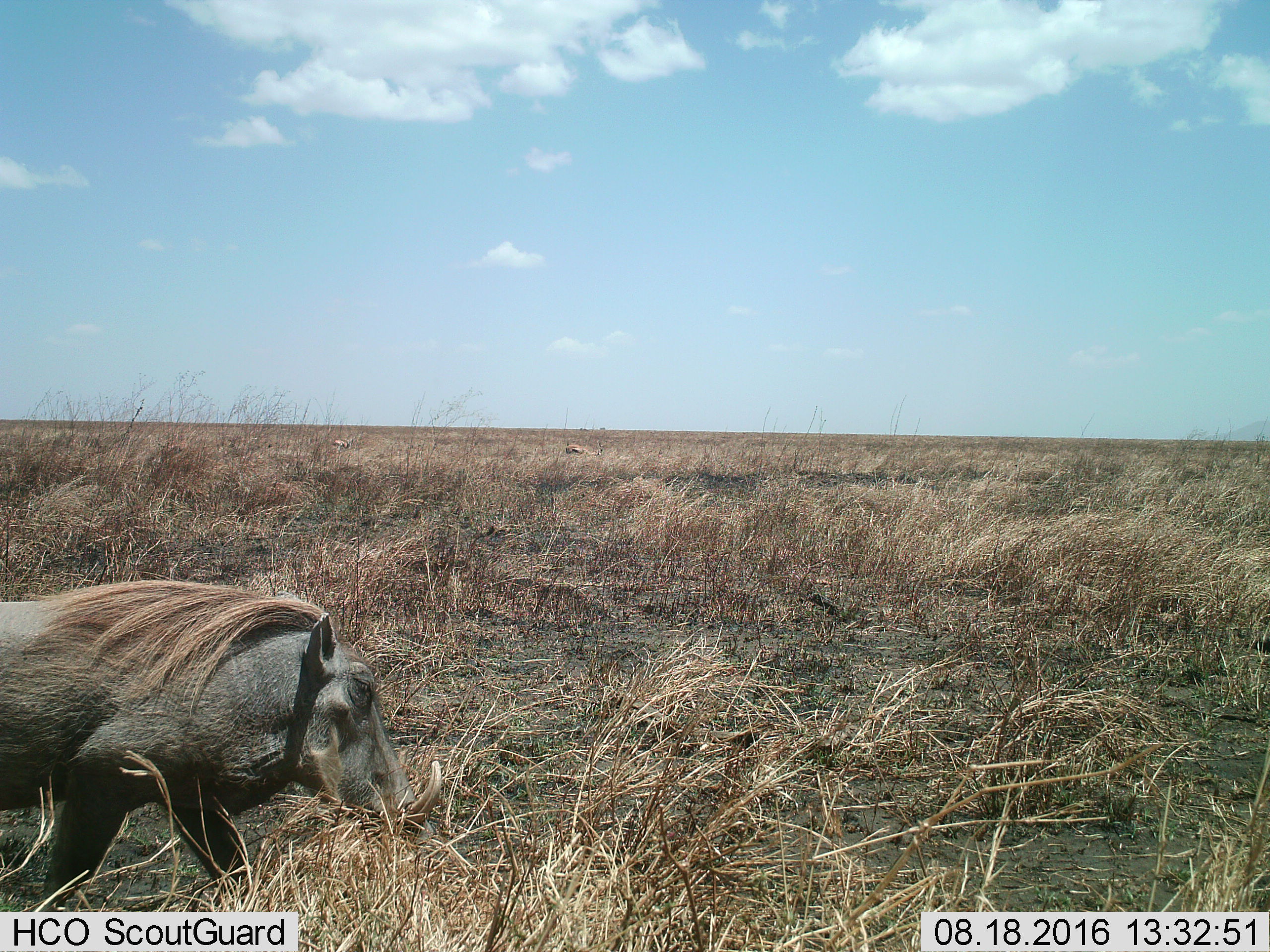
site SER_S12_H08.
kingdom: Animalia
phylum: Chordata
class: Mammalia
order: Artiodactyla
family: Suidae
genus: Phacochoerus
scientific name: Phacochoerus africanus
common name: warthog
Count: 1.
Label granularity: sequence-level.